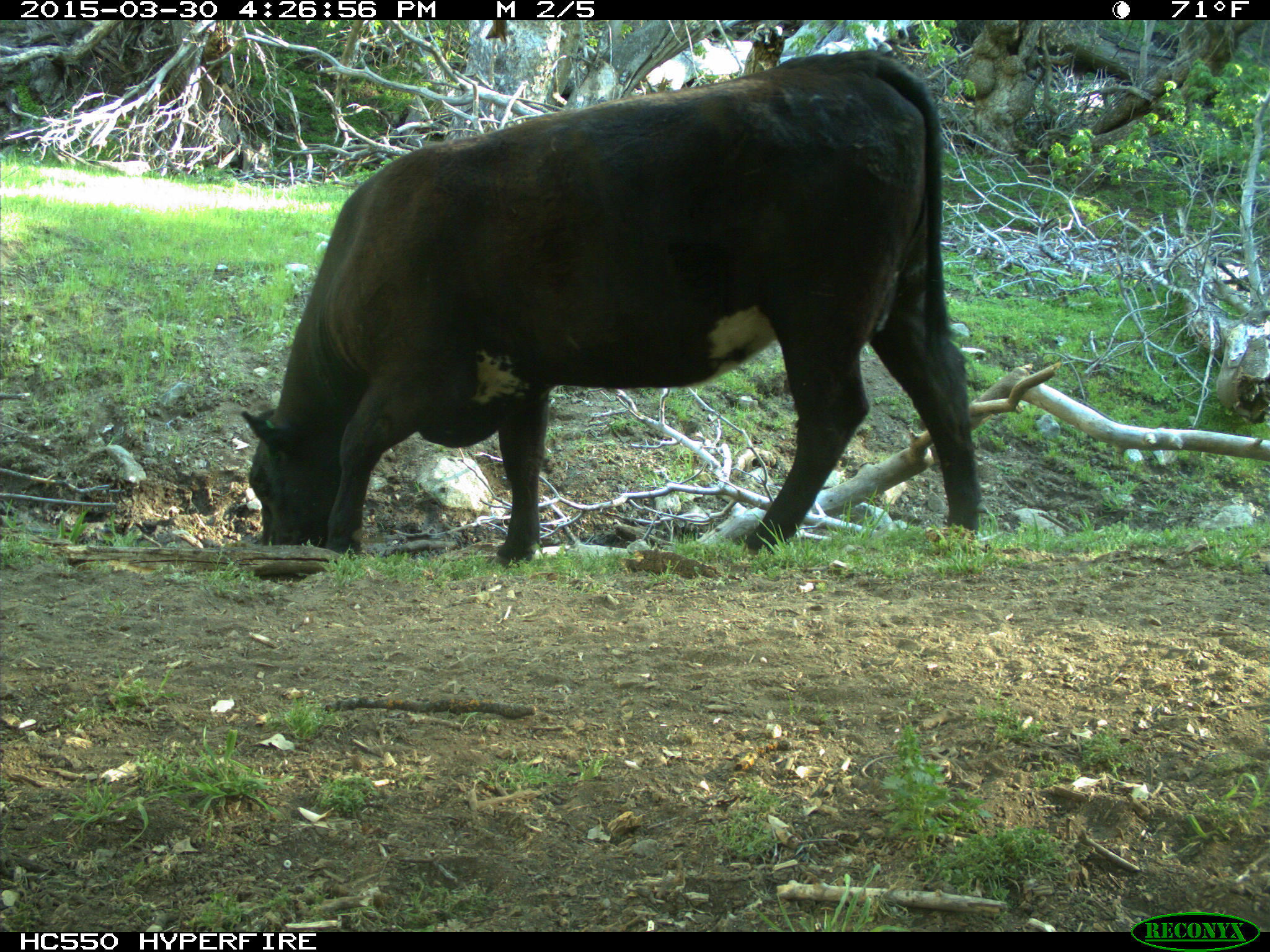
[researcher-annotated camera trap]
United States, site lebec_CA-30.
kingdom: Animalia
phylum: Chordata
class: Mammalia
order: Artiodactyla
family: Bovidae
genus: Bos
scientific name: Bos taurus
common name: domestic cow